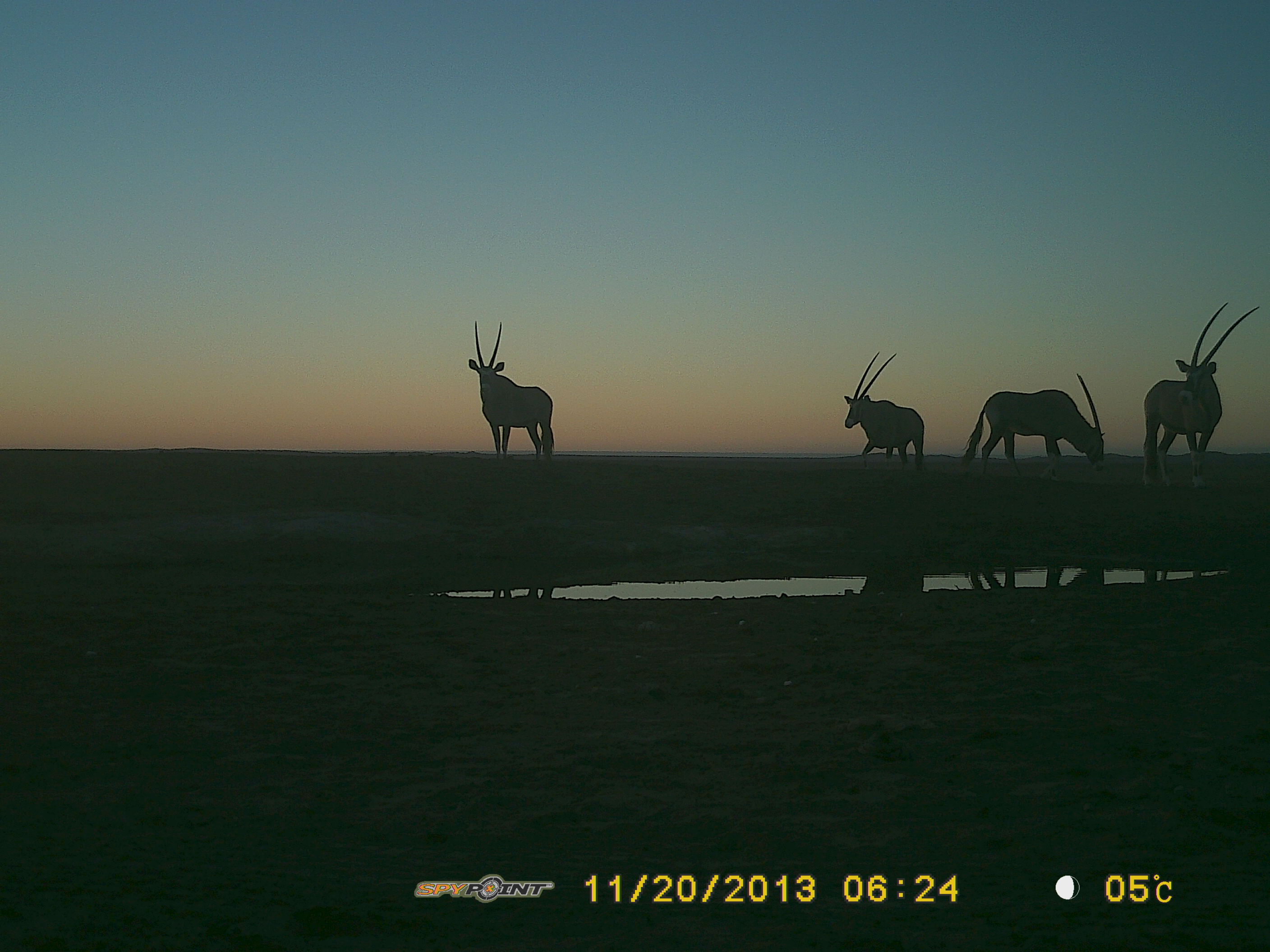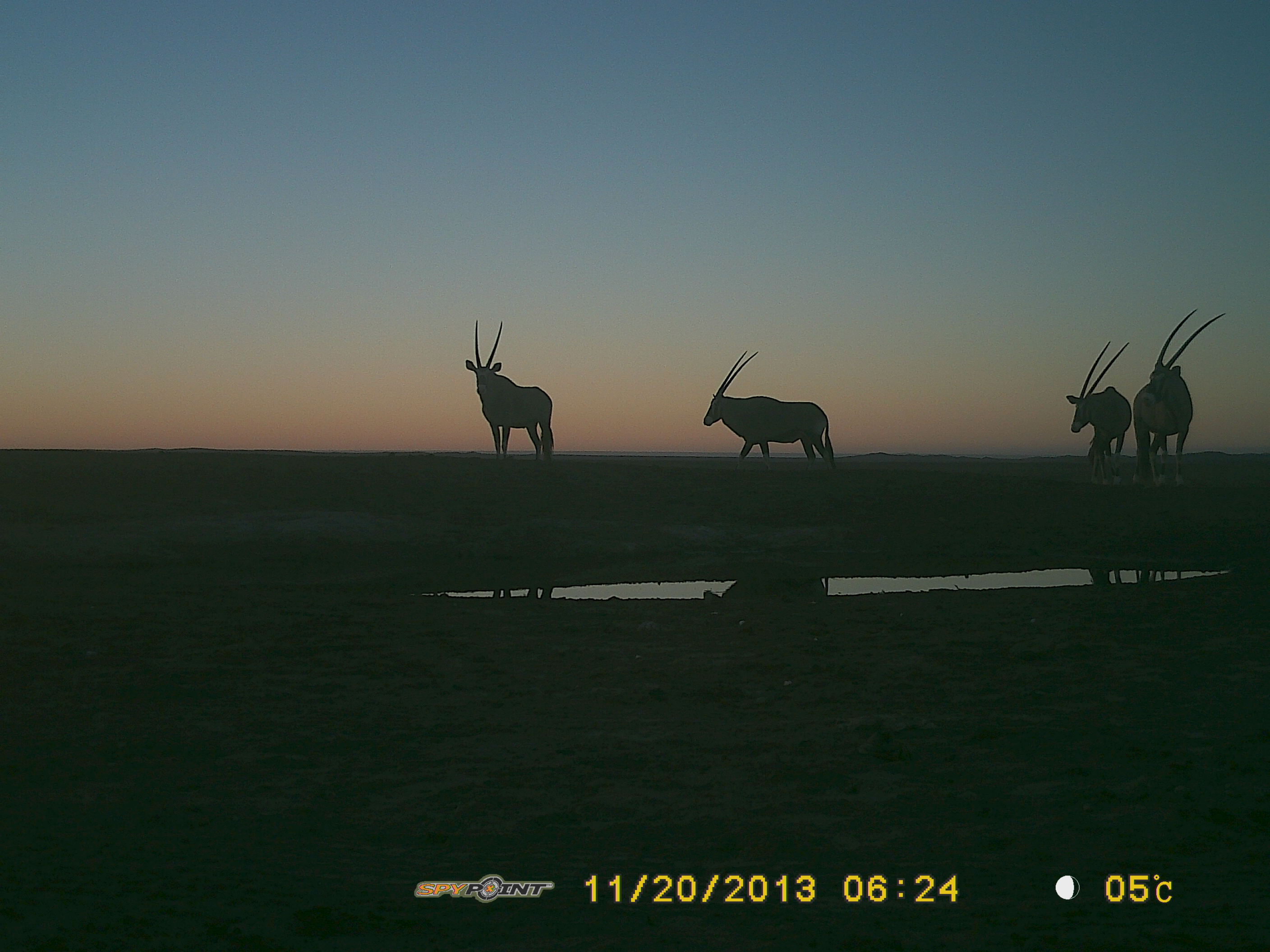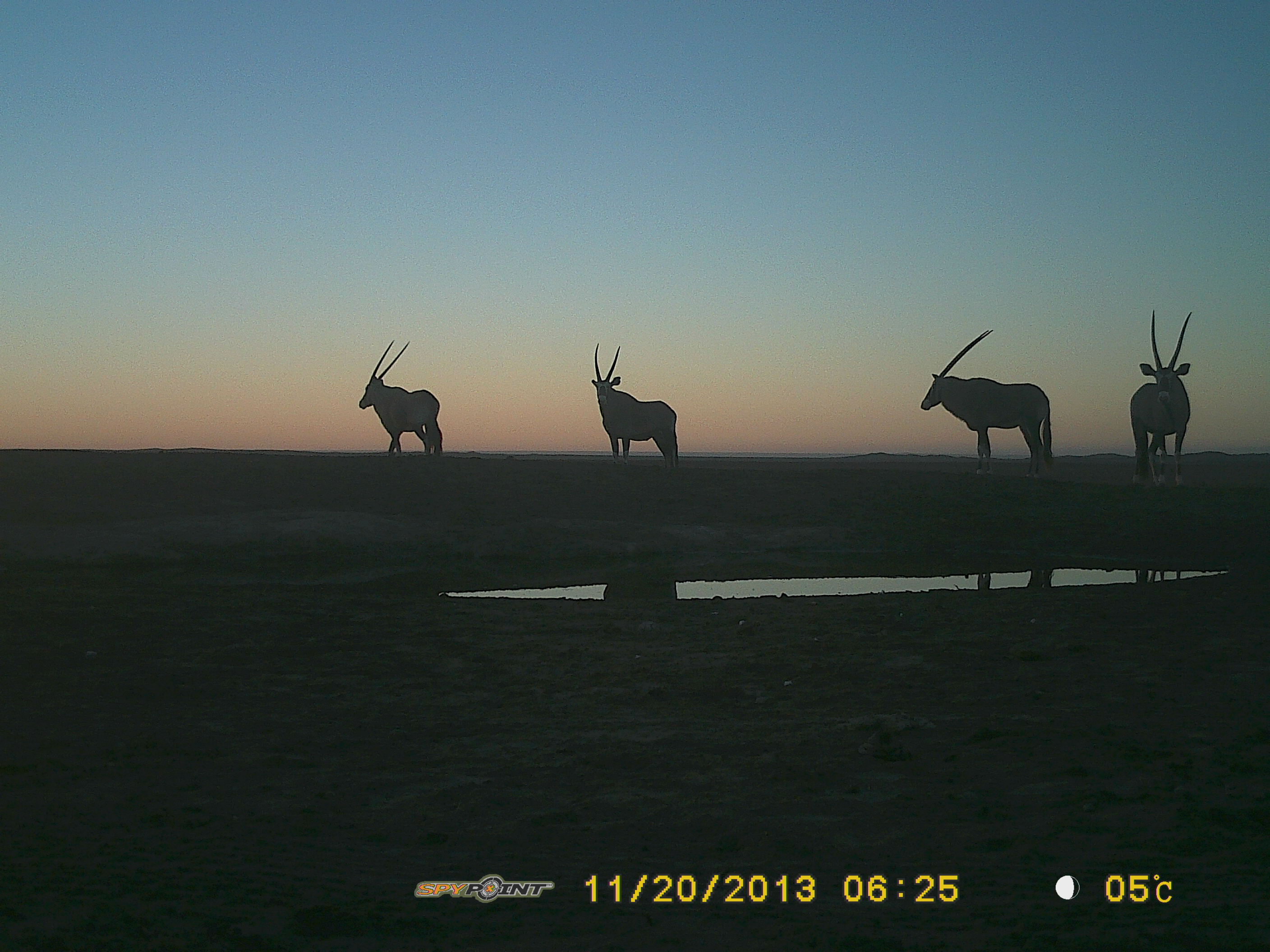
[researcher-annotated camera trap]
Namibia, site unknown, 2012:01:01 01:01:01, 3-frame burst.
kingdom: Animalia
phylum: Chordata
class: Mammalia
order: Artiodactyla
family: Bovidae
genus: Oryx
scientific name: Oryx gazella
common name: gemsbok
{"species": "Oryx gazella (gemsbok)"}